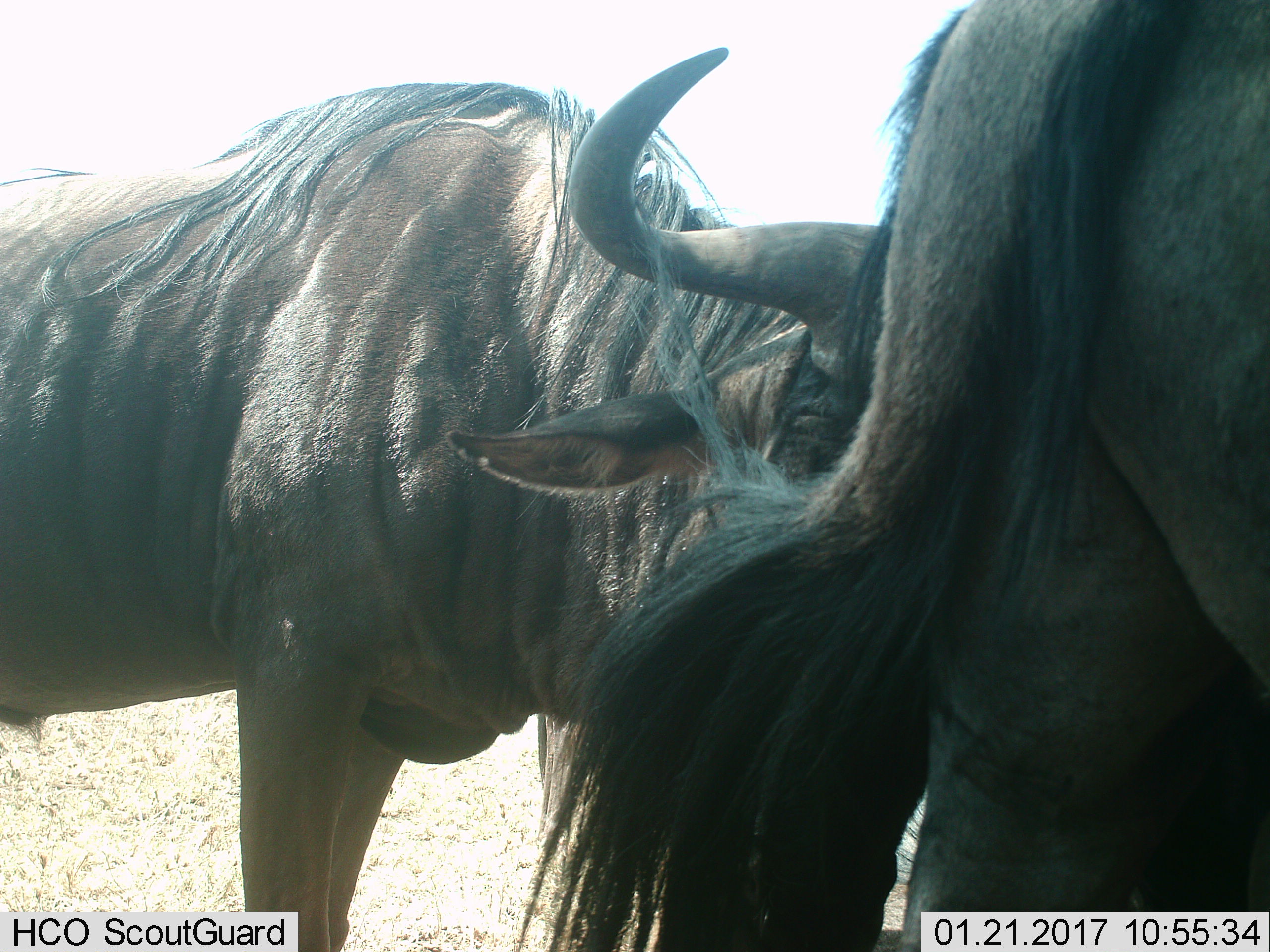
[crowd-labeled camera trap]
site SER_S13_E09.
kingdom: Animalia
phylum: Chordata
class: Mammalia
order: Artiodactyla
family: Bovidae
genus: Connochaetes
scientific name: Connochaetes taurinus taurinus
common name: blue wildebeest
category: wildebeestblue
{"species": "wildebeestblue (blue wildebeest) (Connochaetes taurinus taurinus)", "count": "2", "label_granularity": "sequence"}